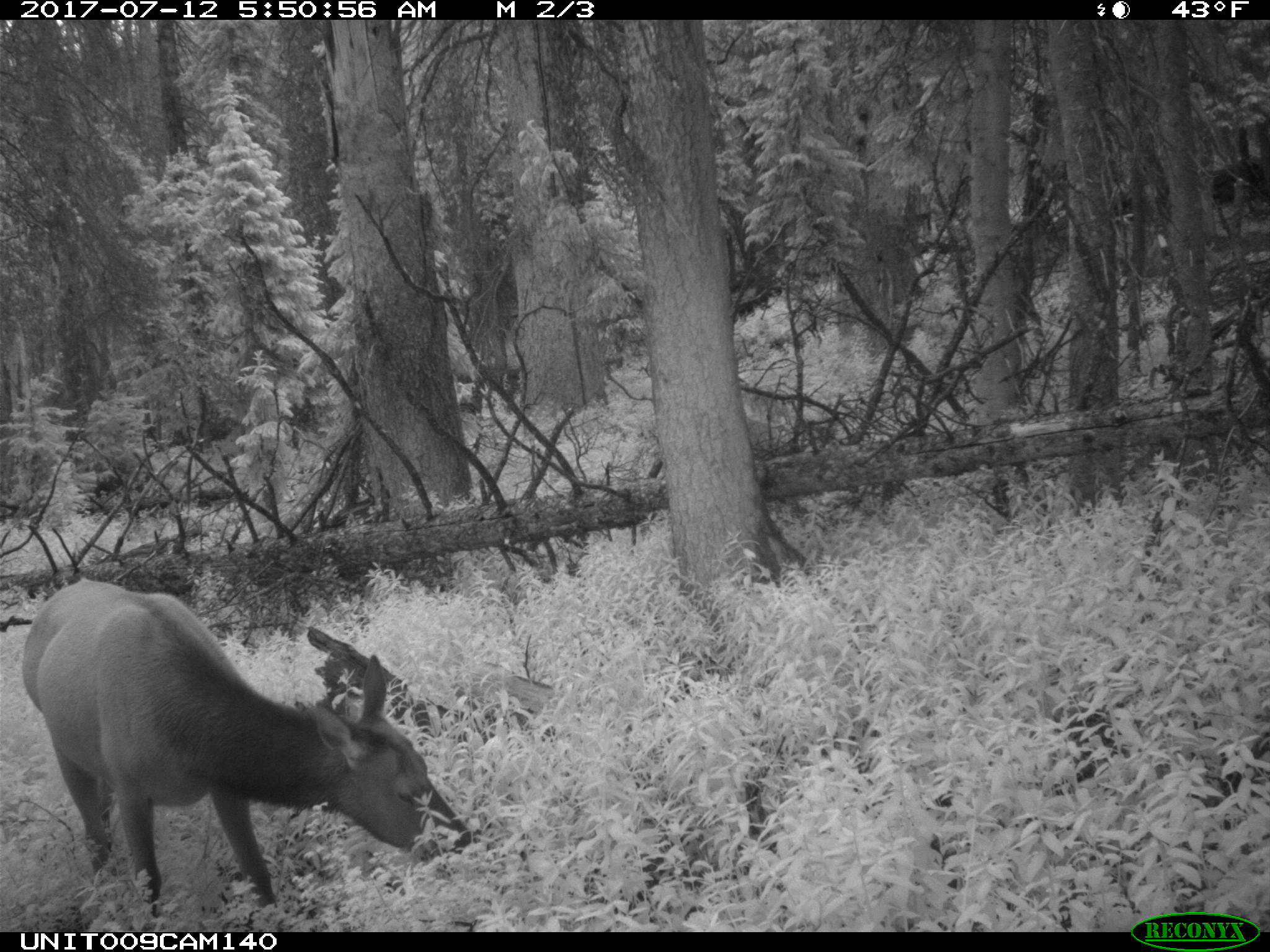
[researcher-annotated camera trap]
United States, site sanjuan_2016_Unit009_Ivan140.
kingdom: Animalia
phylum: Chordata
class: Mammalia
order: Artiodactyla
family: Cervidae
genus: Cervus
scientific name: Cervus elaphus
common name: red deer